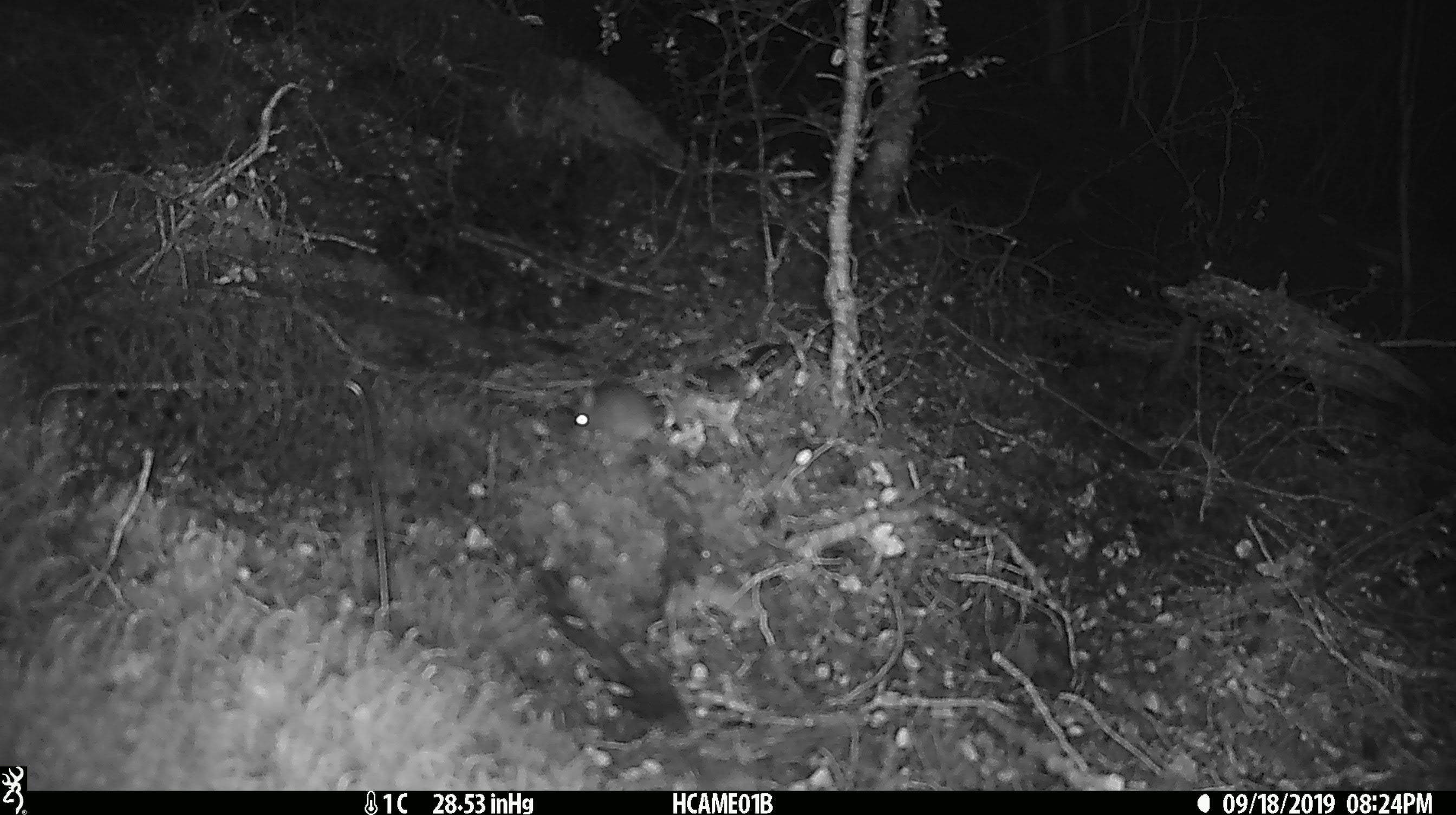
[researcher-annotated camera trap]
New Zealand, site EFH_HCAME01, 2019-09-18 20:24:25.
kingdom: Animalia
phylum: Chordata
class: Mammalia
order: Rodentia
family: Muridae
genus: Mus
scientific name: Mus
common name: mouse